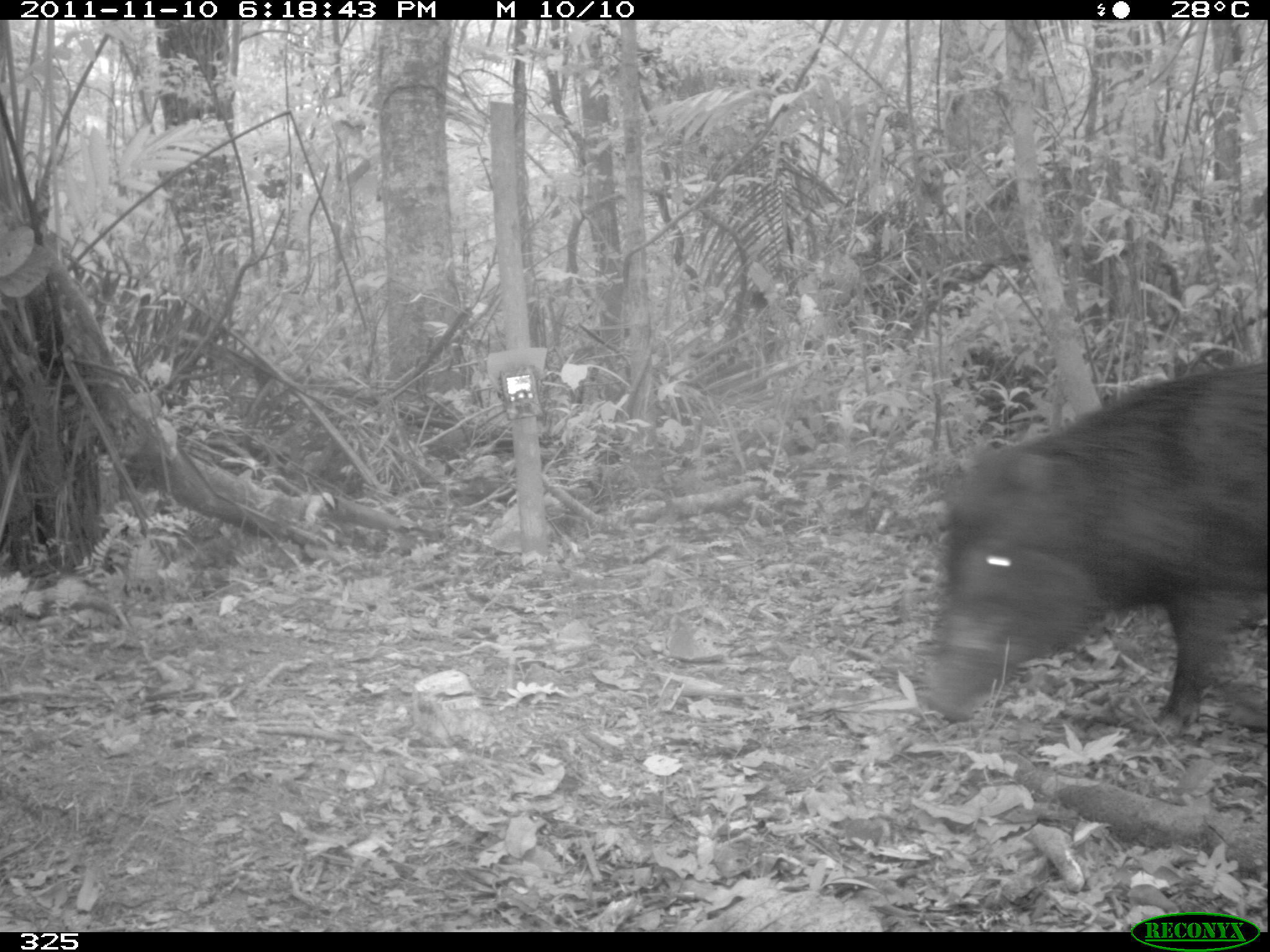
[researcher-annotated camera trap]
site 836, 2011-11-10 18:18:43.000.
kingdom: Animalia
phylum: Chordata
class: Mammalia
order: Artiodactyla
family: Tayassuidae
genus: Tayassu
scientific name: Tayassu pecari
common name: white-lipped peccary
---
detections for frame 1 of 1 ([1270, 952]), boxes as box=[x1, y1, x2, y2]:
tayassu pecari: box=[924, 357, 1269, 727]